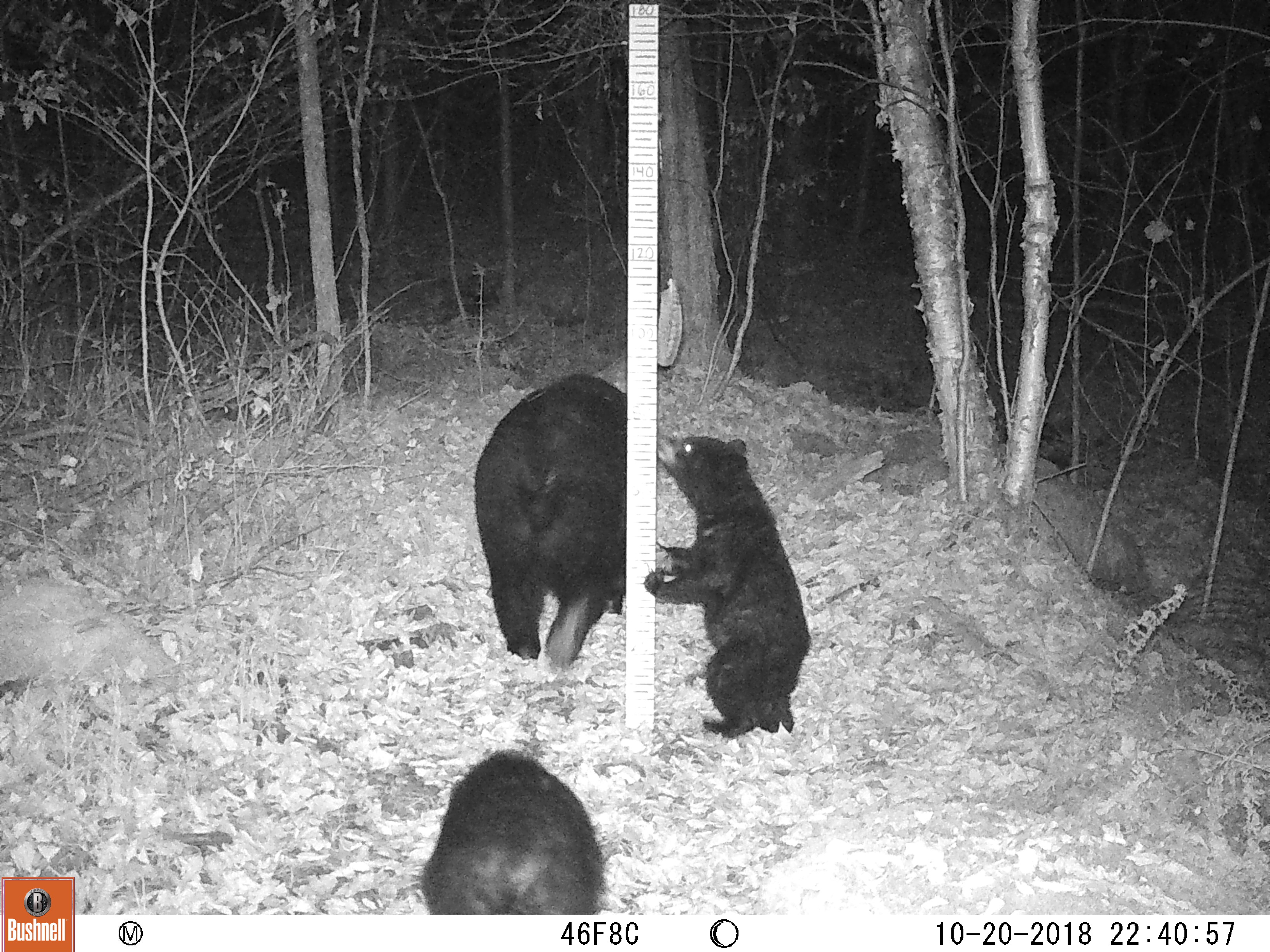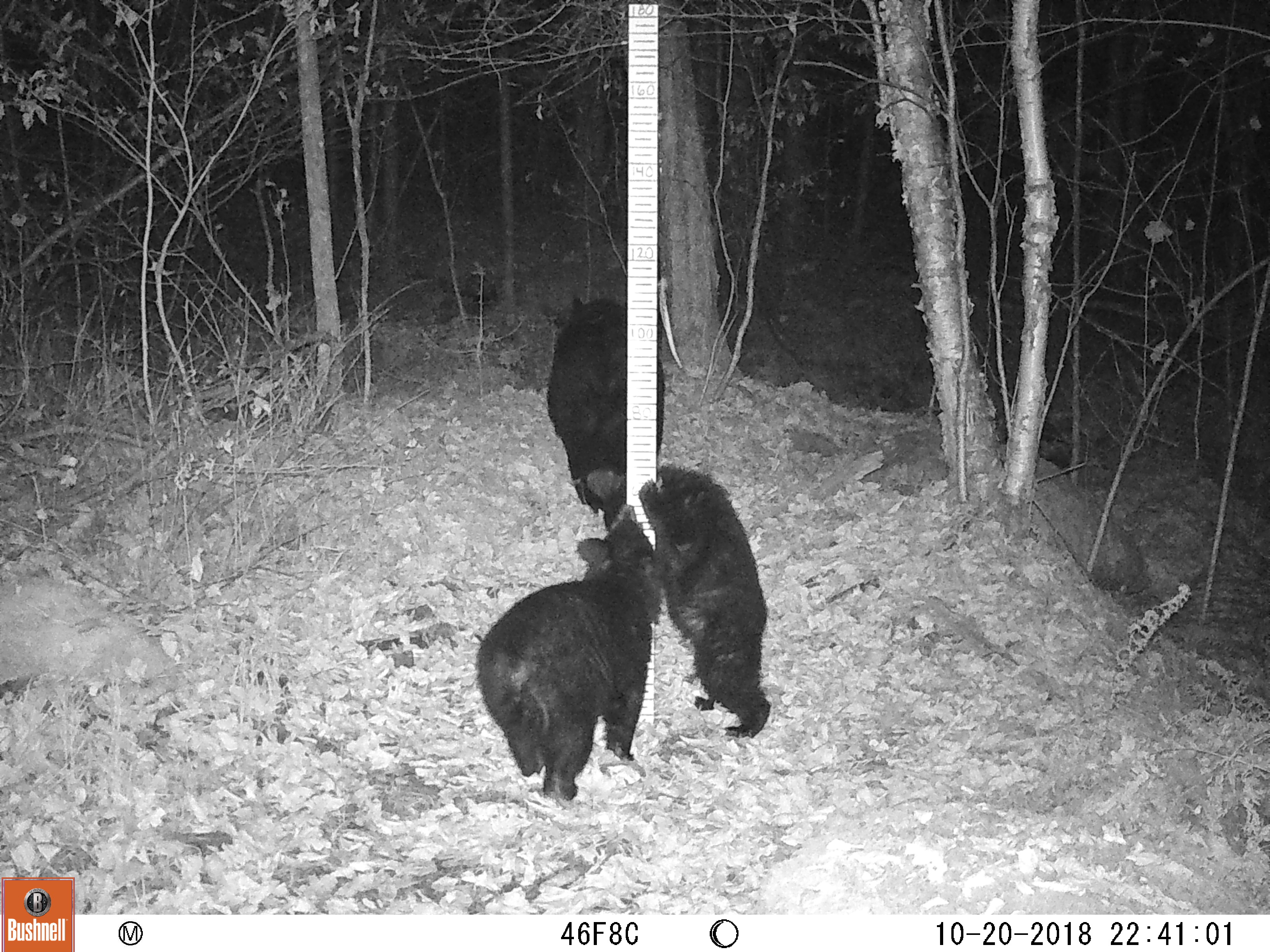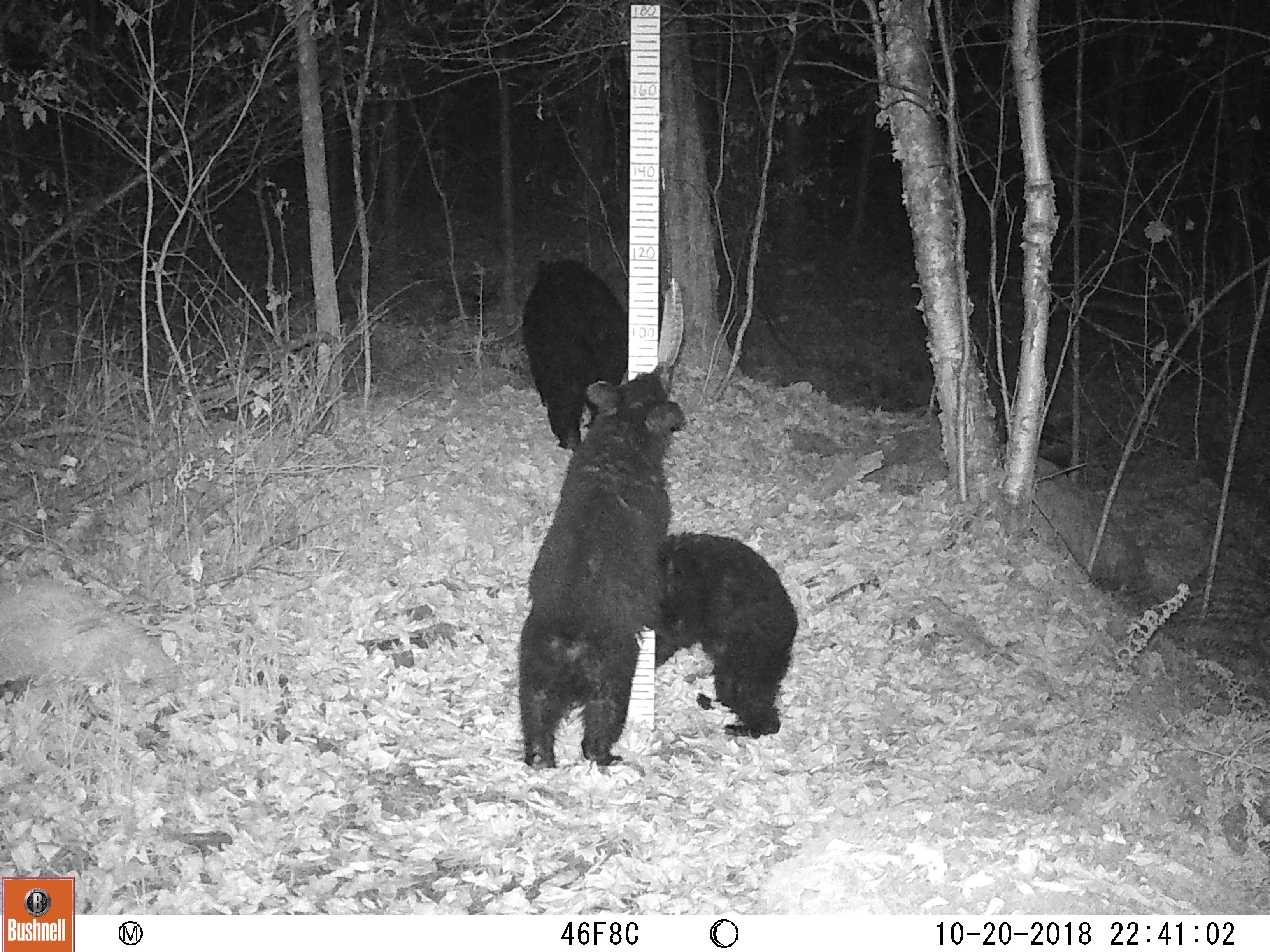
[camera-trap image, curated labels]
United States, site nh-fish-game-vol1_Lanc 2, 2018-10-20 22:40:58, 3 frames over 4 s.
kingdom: Animalia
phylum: Chordata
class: Mammalia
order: Carnivora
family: Ursidae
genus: Ursus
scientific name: Ursus americanus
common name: black bear